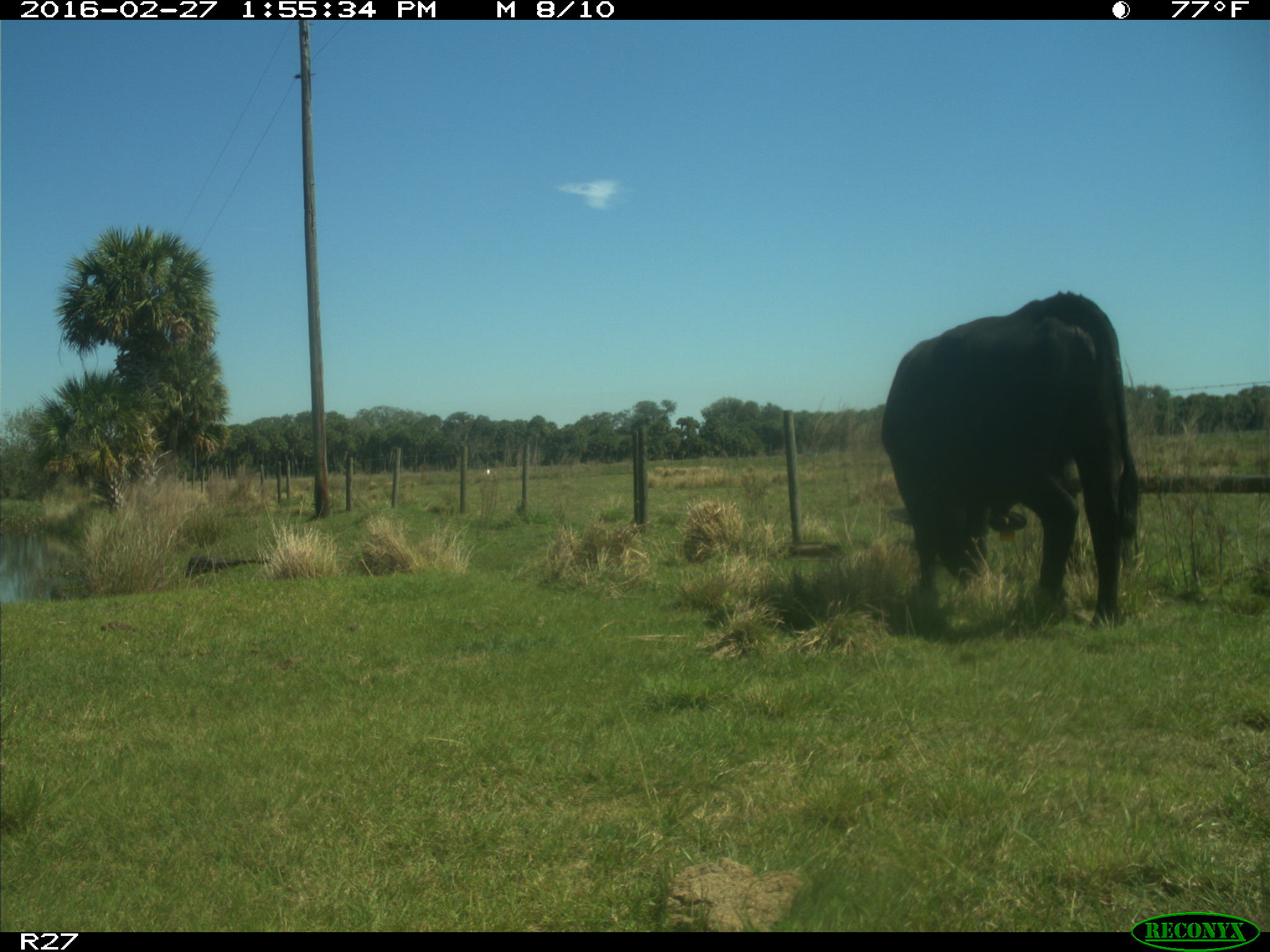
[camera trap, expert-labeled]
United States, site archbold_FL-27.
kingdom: Animalia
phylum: Chordata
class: Mammalia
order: Artiodactyla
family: Bovidae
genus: Bos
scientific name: Bos taurus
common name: domestic cow